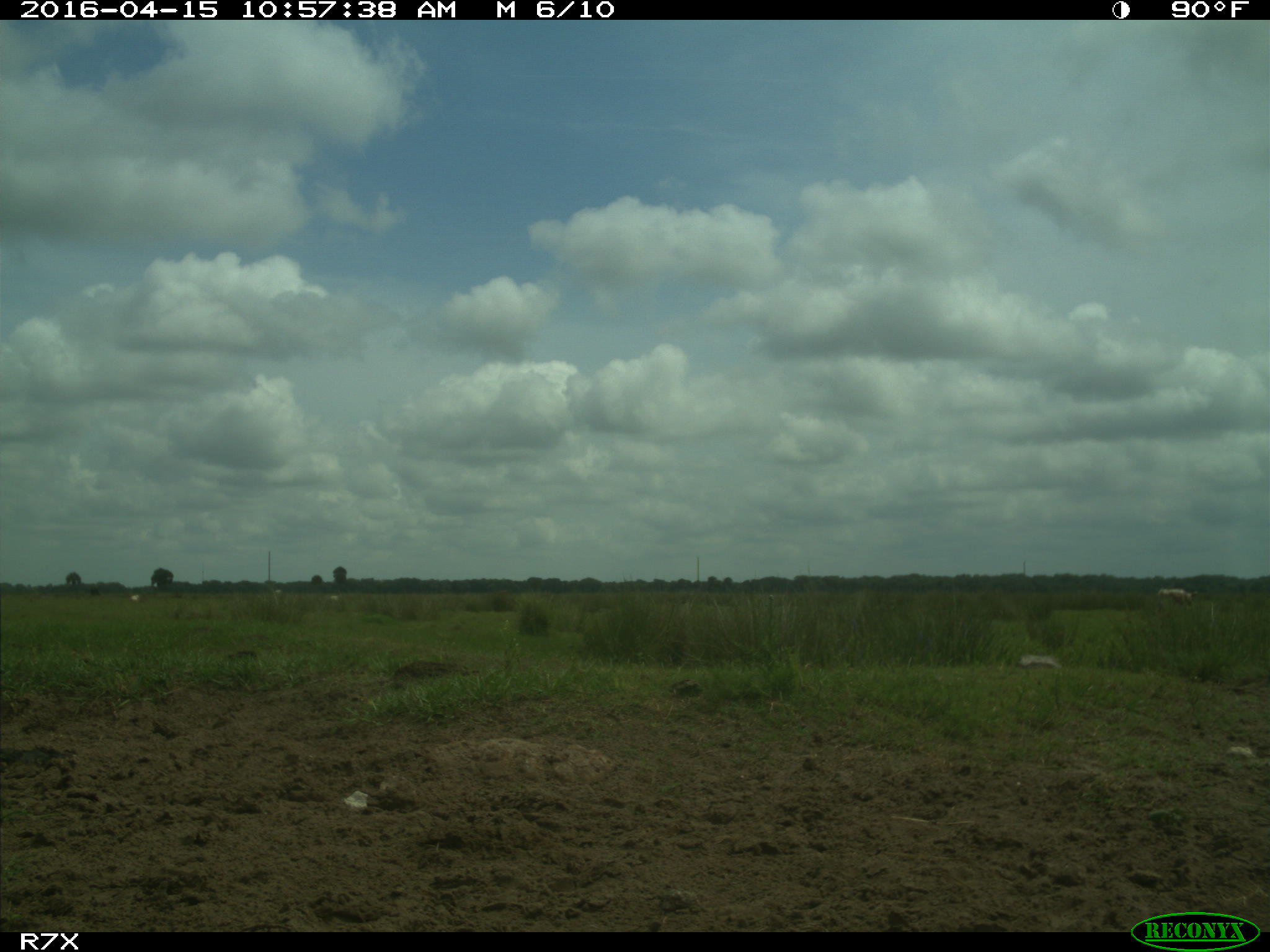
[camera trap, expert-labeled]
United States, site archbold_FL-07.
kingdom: Animalia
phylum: Chordata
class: Mammalia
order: Artiodactyla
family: Bovidae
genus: Bos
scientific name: Bos taurus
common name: domestic cow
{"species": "Bos taurus (domestic cow)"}